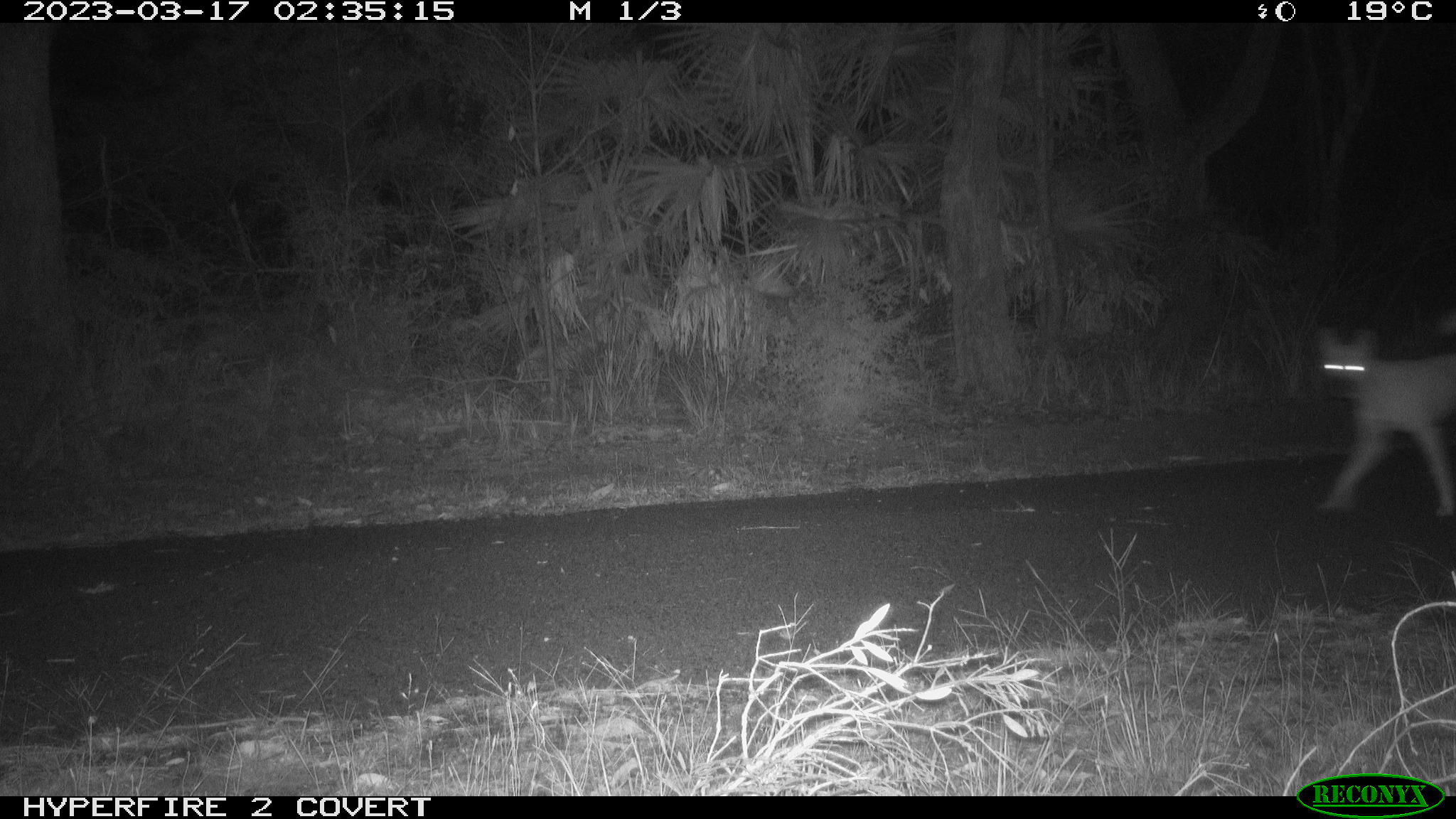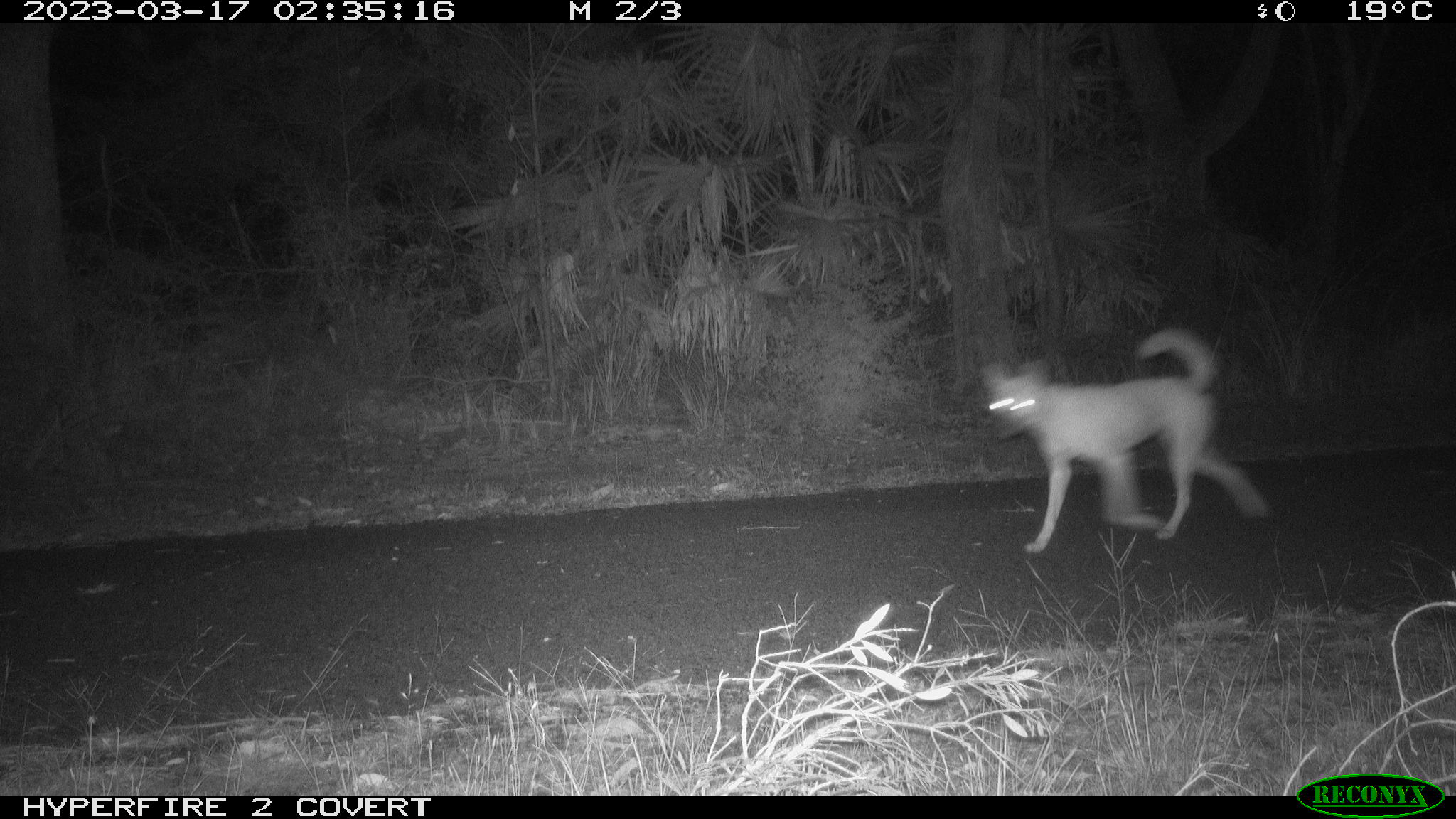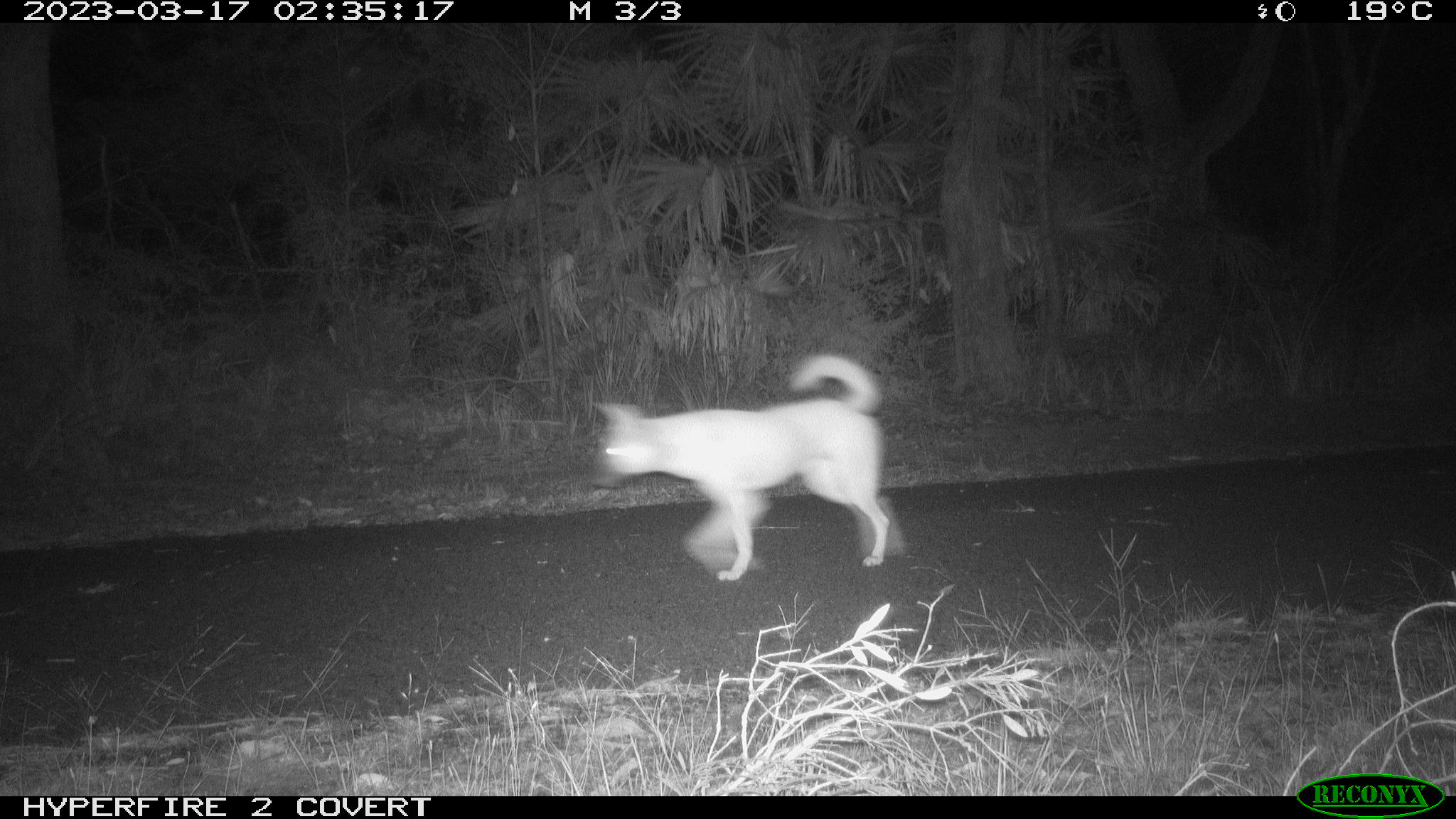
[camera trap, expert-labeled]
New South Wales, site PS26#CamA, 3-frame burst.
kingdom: Animalia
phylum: Chordata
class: Mammalia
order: Carnivora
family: Canidae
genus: Canis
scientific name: Canis familiaris dingo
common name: dingo